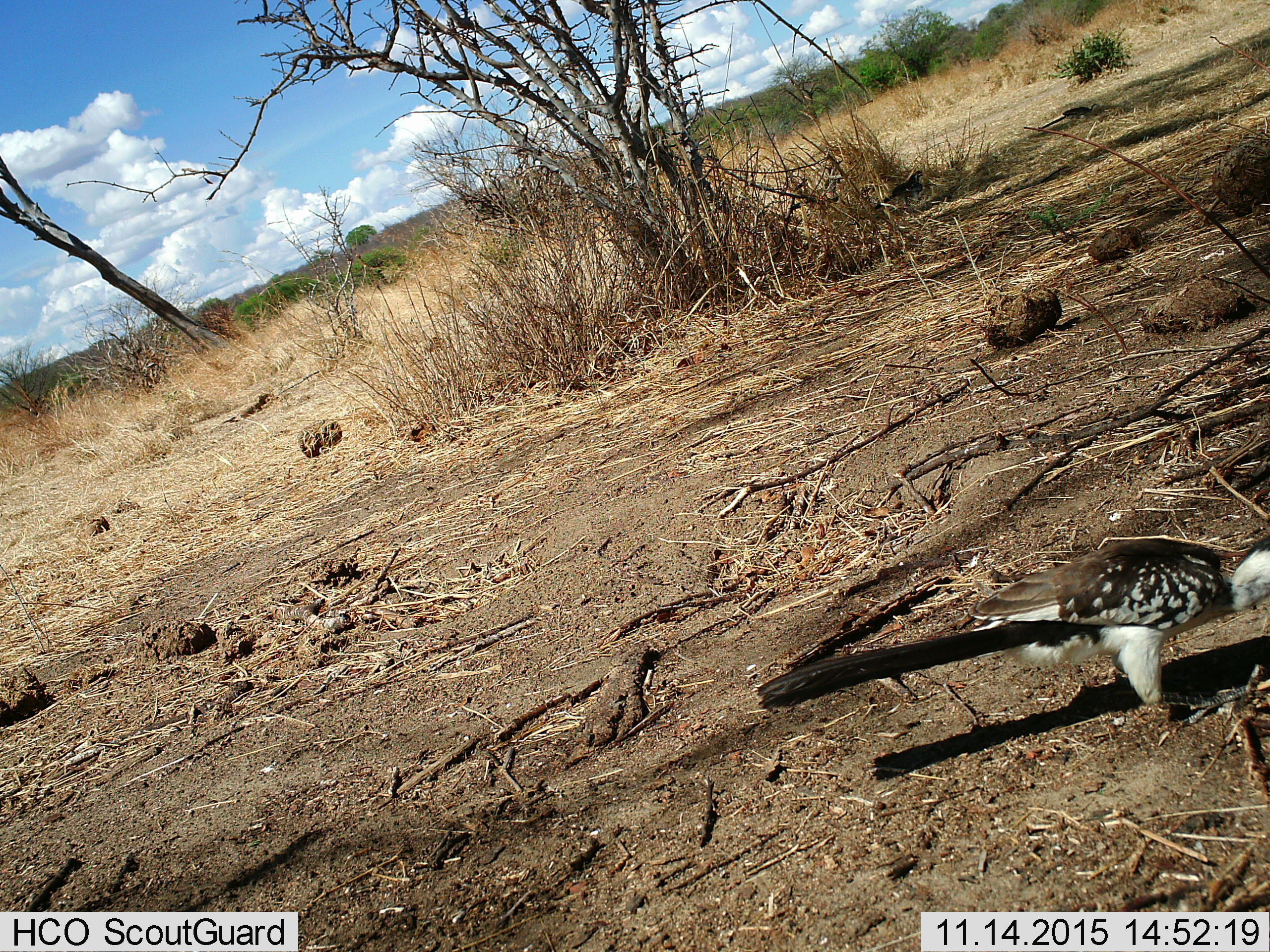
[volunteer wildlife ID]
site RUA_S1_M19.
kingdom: Animalia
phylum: Chordata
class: Aves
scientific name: Aves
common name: bird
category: birdother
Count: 1.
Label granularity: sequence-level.